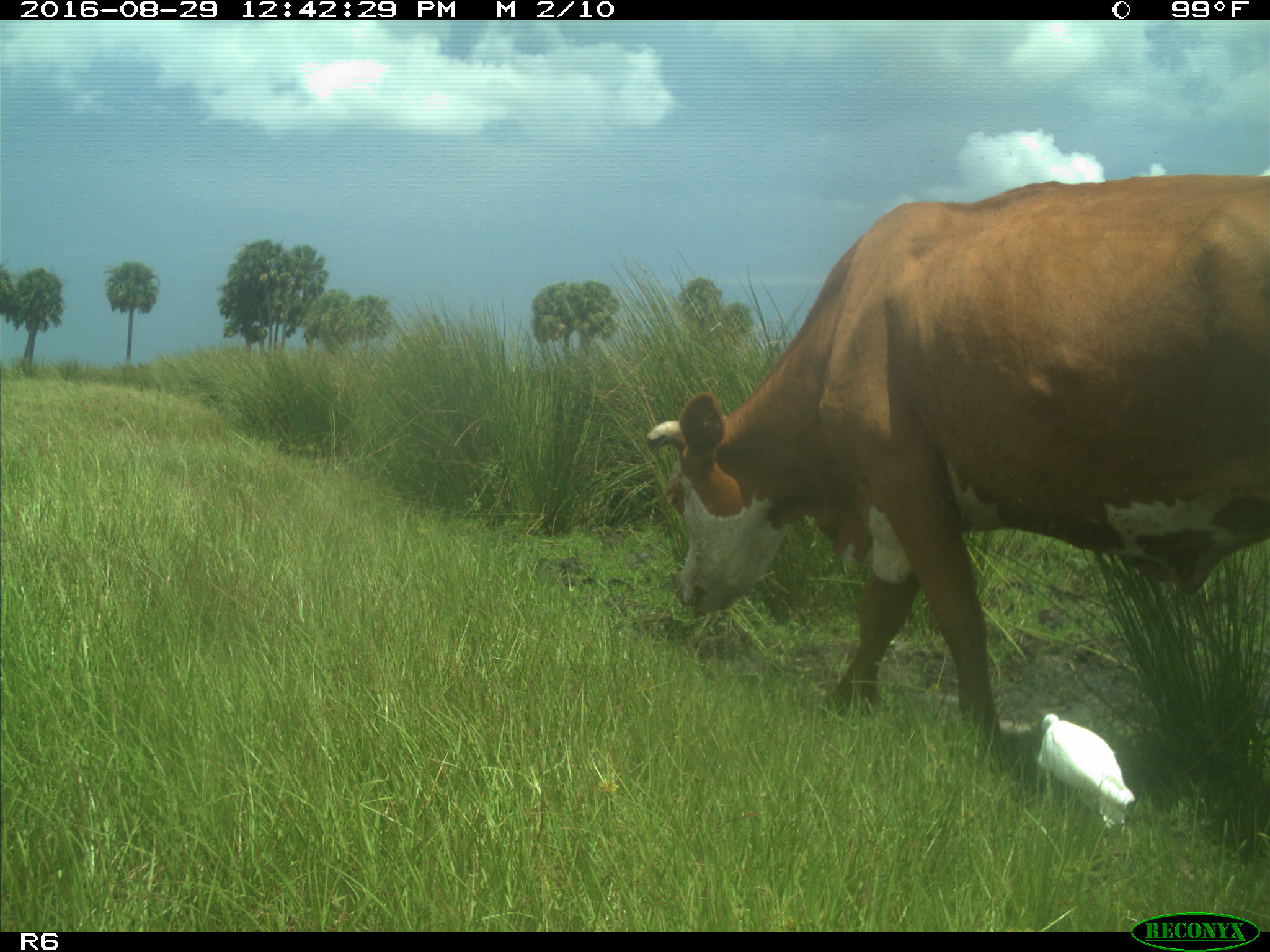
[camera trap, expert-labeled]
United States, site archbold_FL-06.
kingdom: Animalia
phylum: Chordata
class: Mammalia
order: Artiodactyla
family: Bovidae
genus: Bos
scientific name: Bos taurus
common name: domestic cow